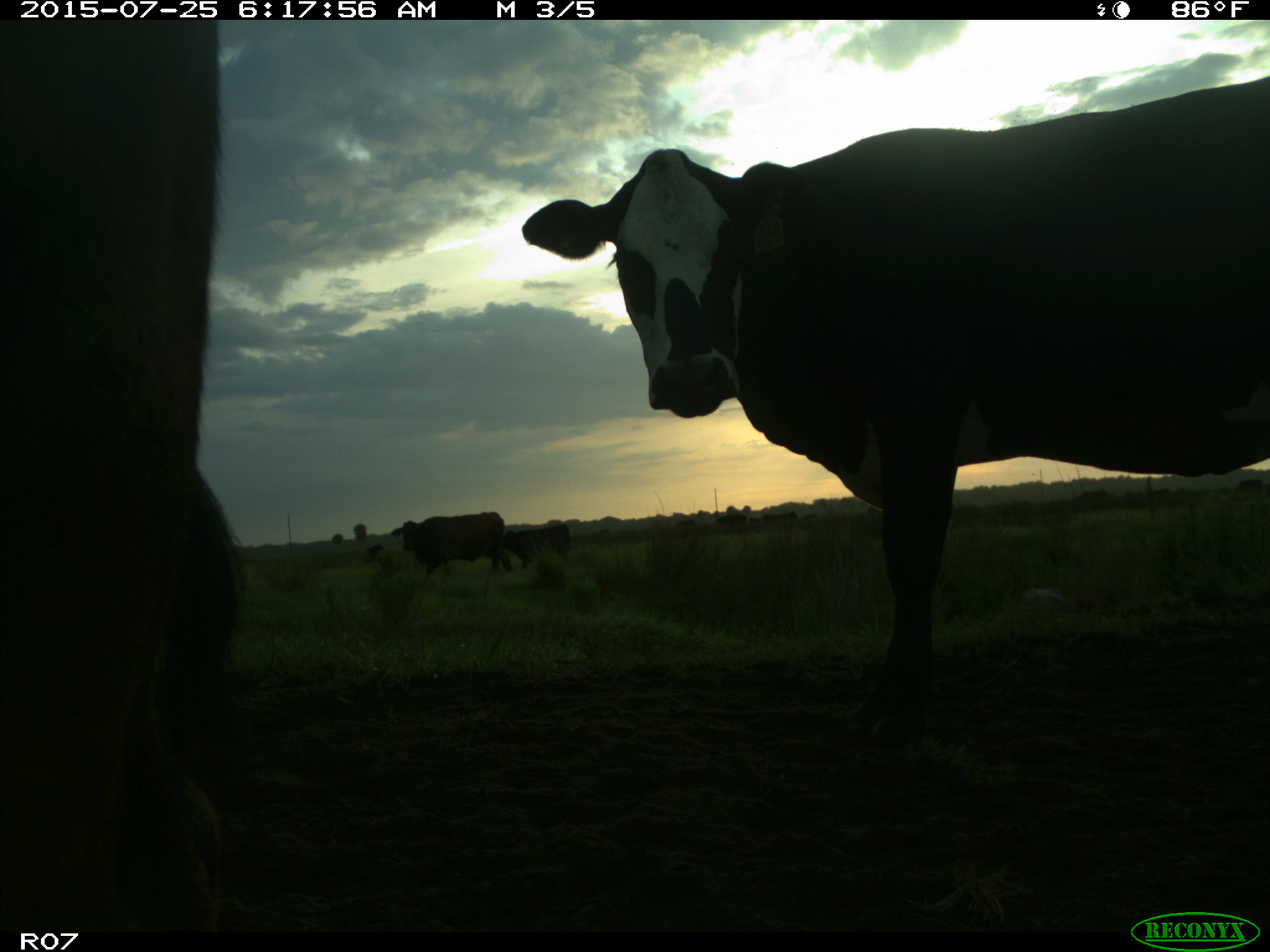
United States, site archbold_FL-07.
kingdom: Animalia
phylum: Chordata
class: Mammalia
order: Artiodactyla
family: Bovidae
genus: Bos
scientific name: Bos taurus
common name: domestic cow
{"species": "Bos taurus (domestic cow)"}